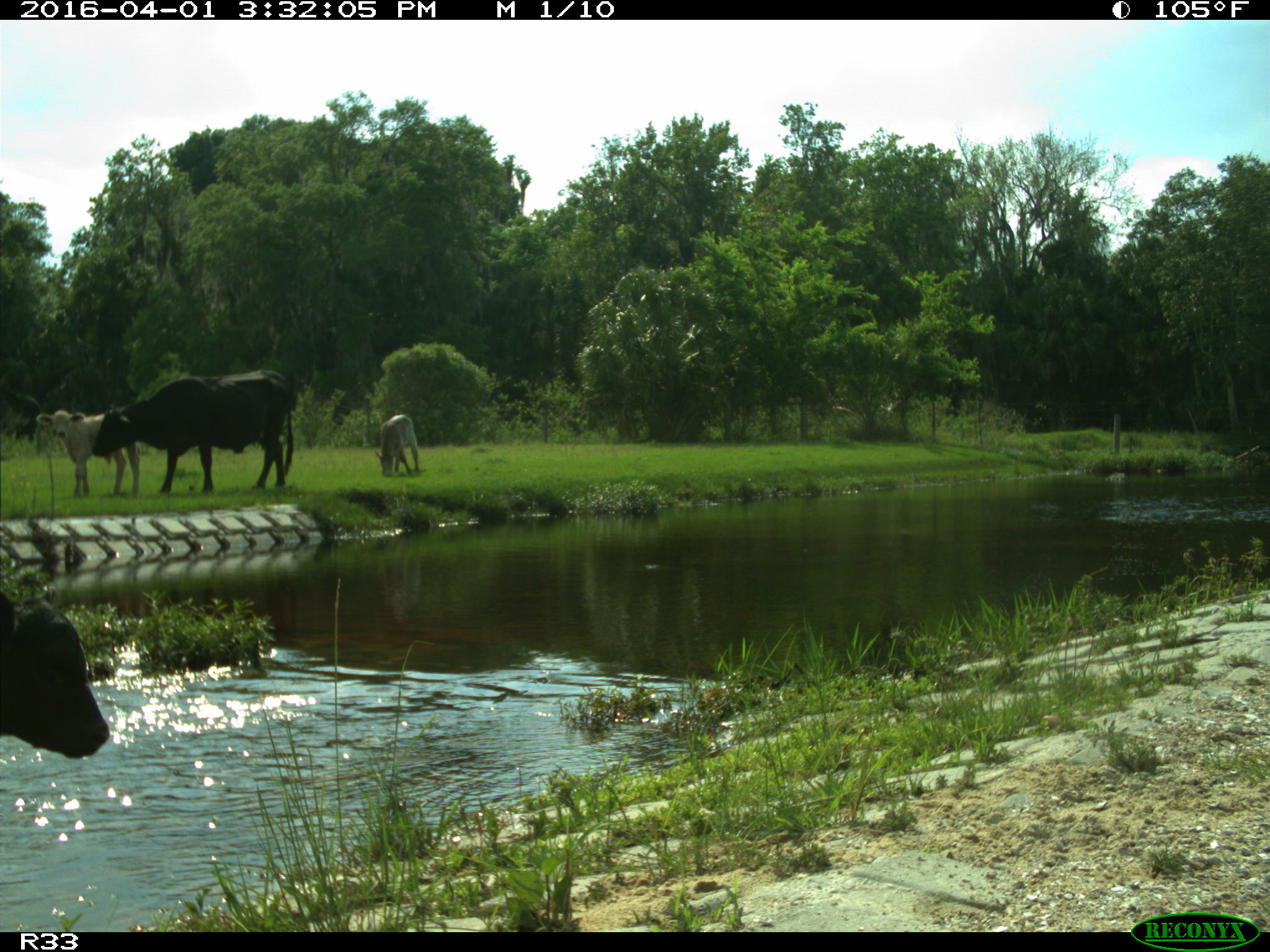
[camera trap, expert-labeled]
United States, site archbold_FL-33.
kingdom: Animalia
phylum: Chordata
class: Mammalia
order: Artiodactyla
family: Bovidae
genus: Bos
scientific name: Bos taurus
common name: domestic cow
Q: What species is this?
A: Bos taurus (domestic cow).